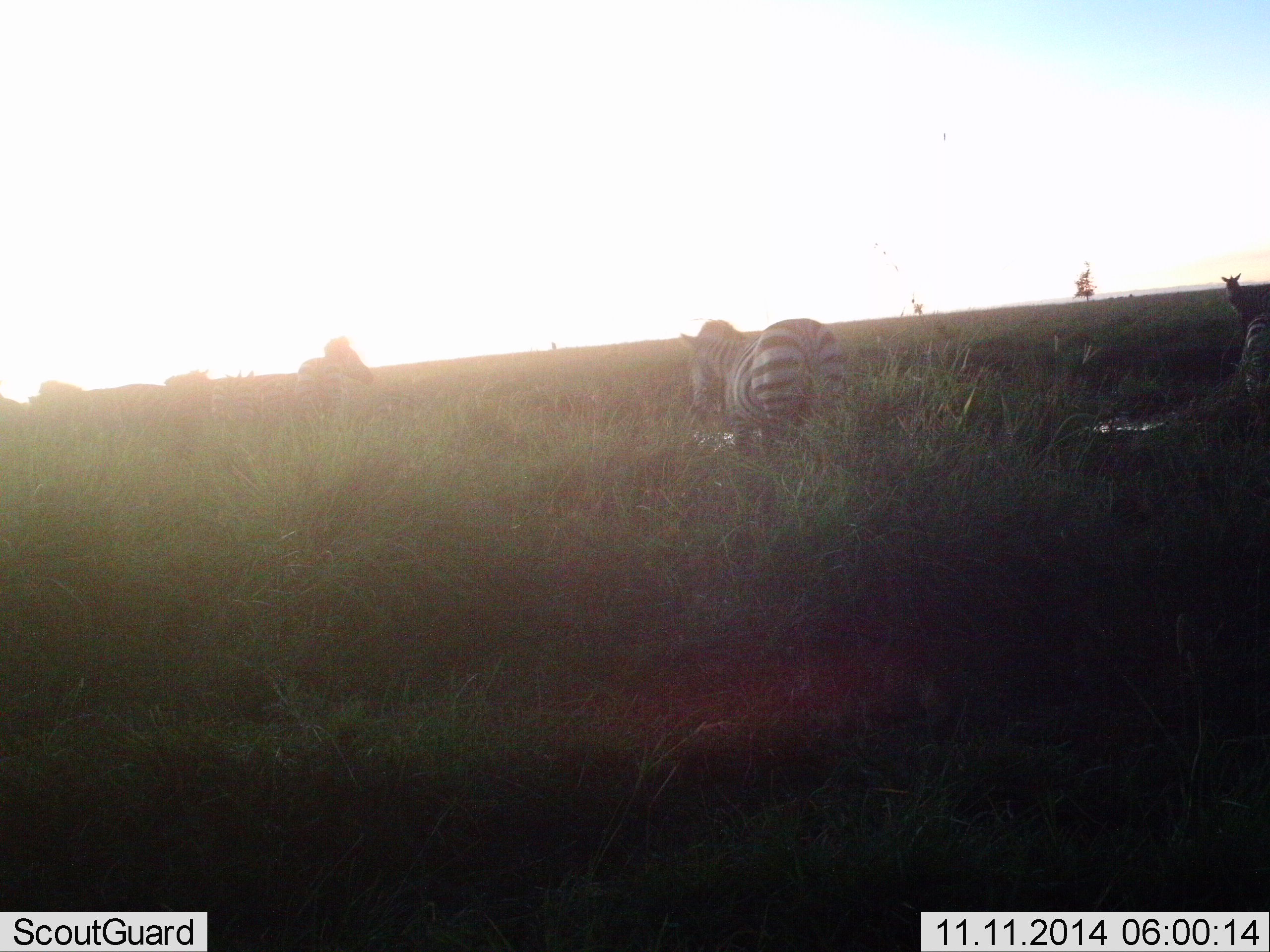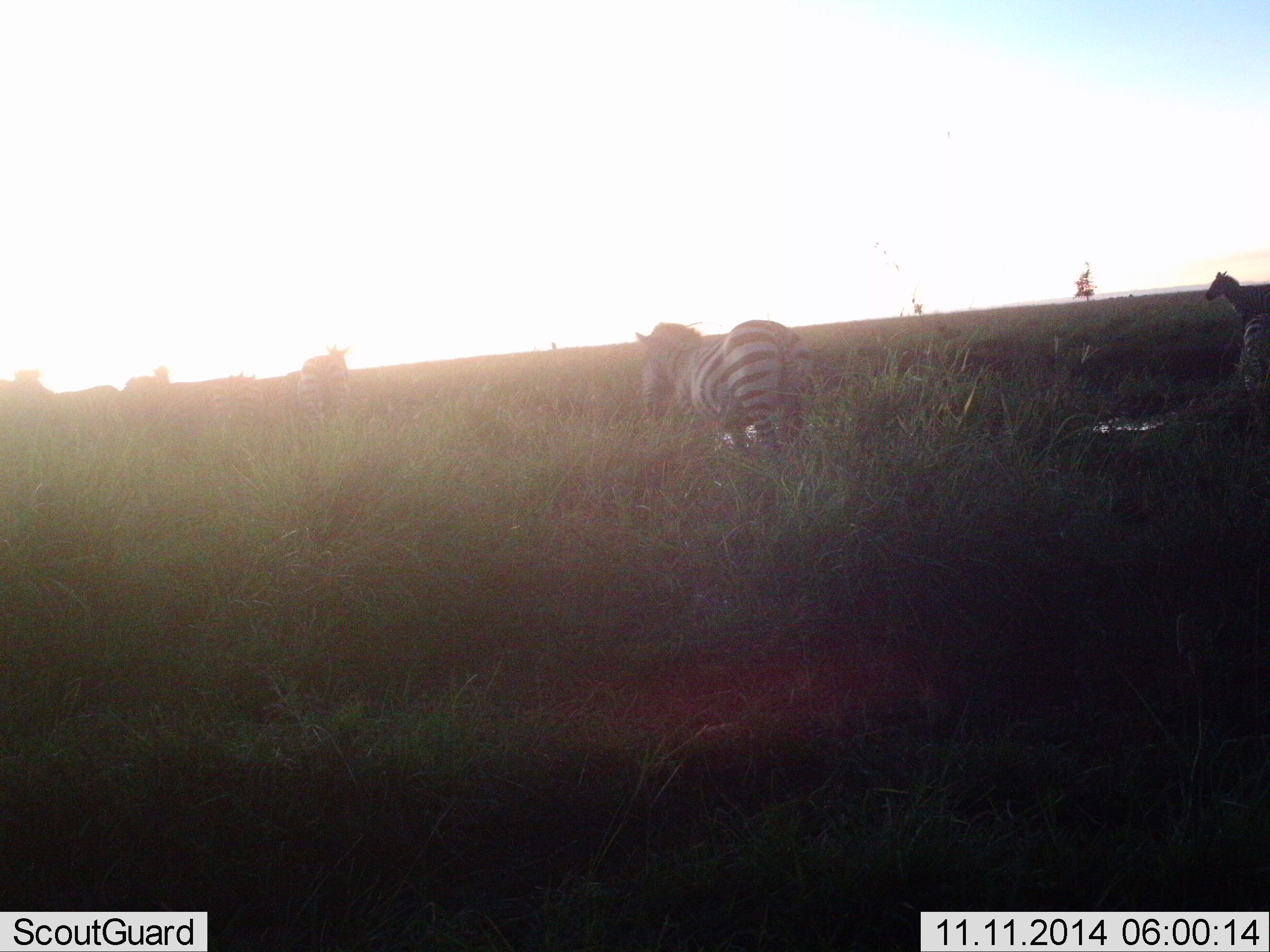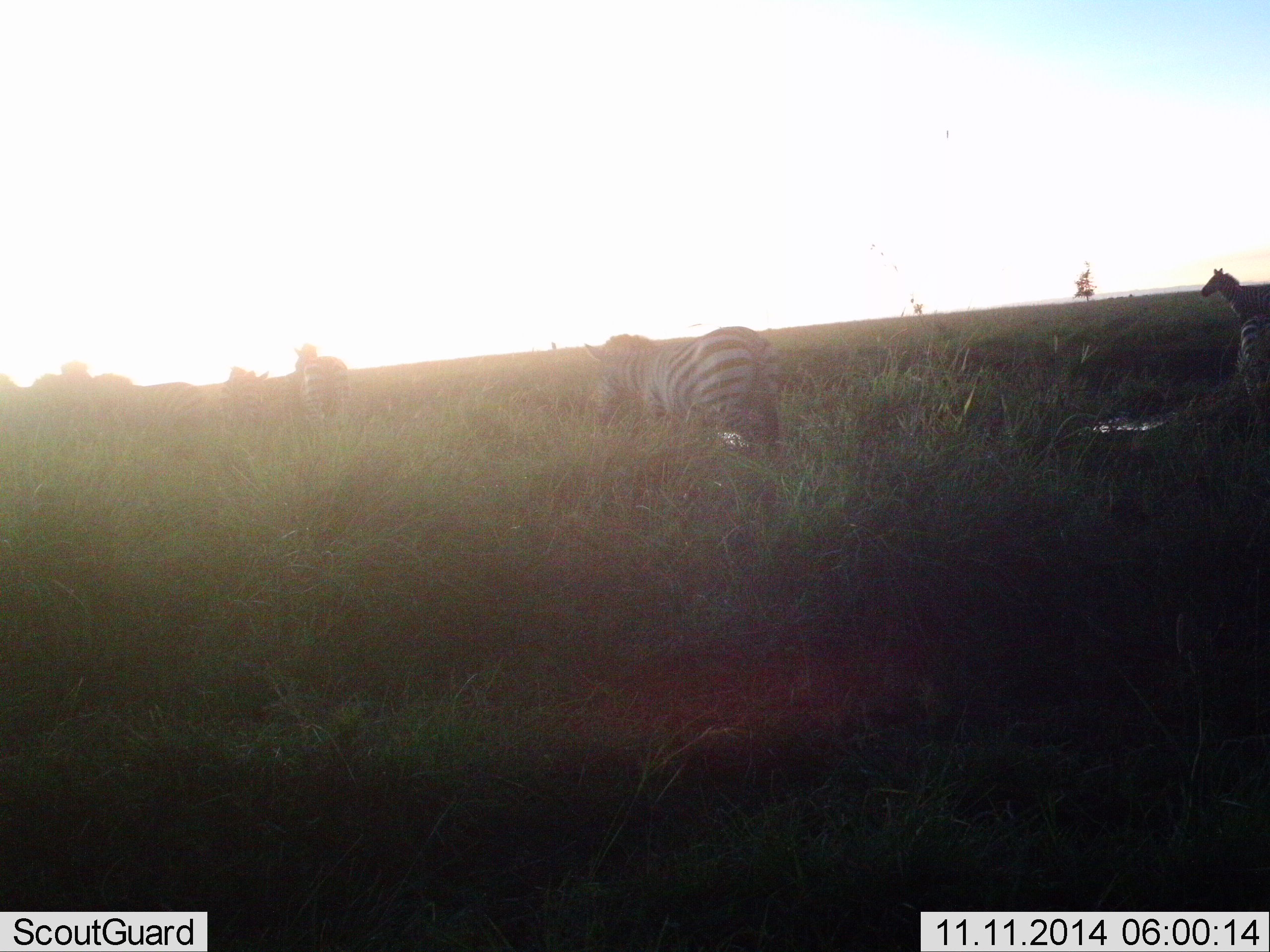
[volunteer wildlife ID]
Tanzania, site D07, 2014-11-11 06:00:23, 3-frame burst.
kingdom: Animalia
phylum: Chordata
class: Mammalia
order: Perissodactyla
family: Equidae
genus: Equus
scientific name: Equus quagga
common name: plains zebra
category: zebra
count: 8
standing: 50%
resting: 0%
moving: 100%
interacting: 0%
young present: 0%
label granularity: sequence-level